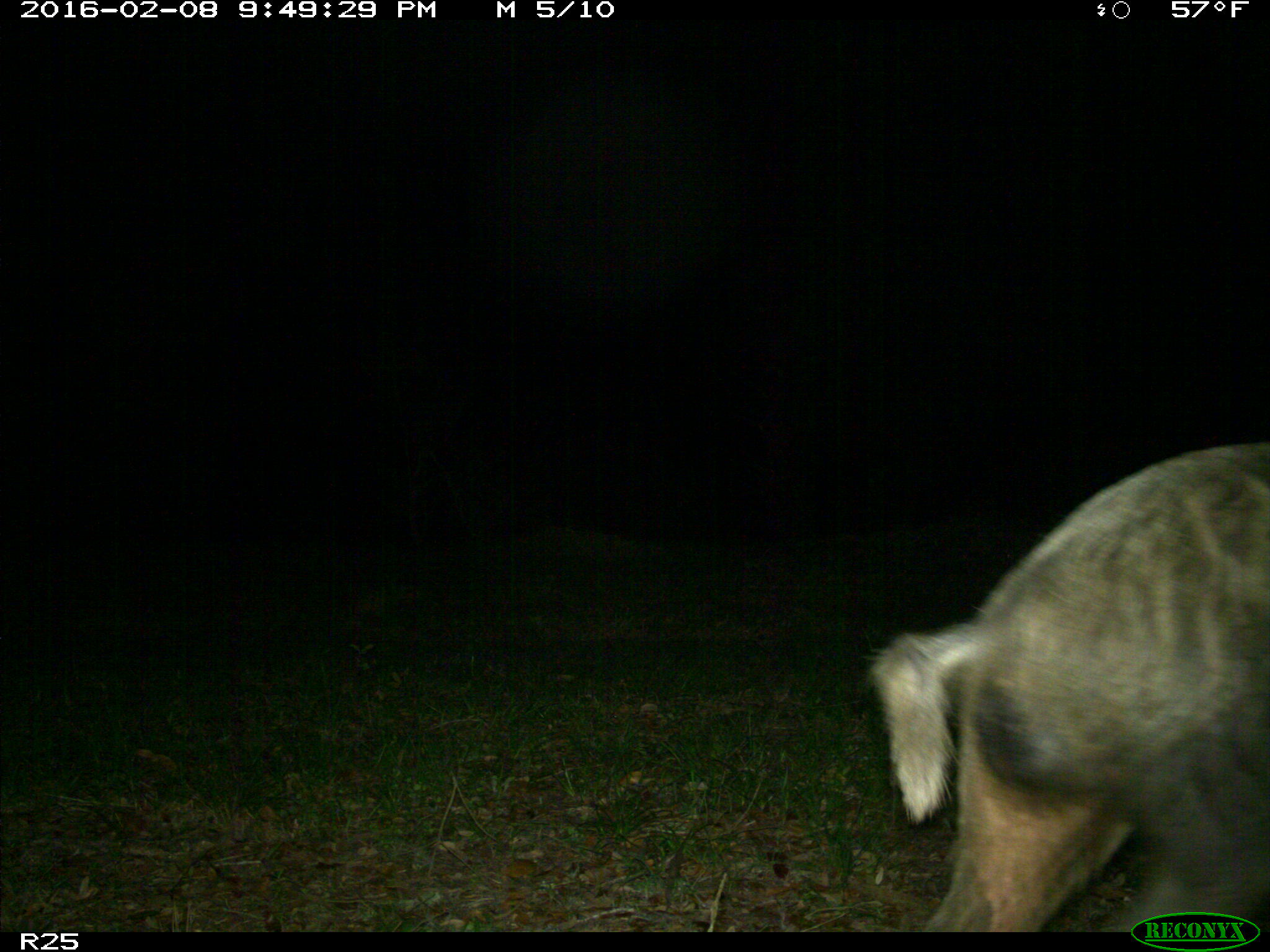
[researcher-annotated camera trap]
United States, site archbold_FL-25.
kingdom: Animalia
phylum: Chordata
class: Mammalia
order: Artiodactyla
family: Suidae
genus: Sus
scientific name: Sus scrofa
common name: wild boar